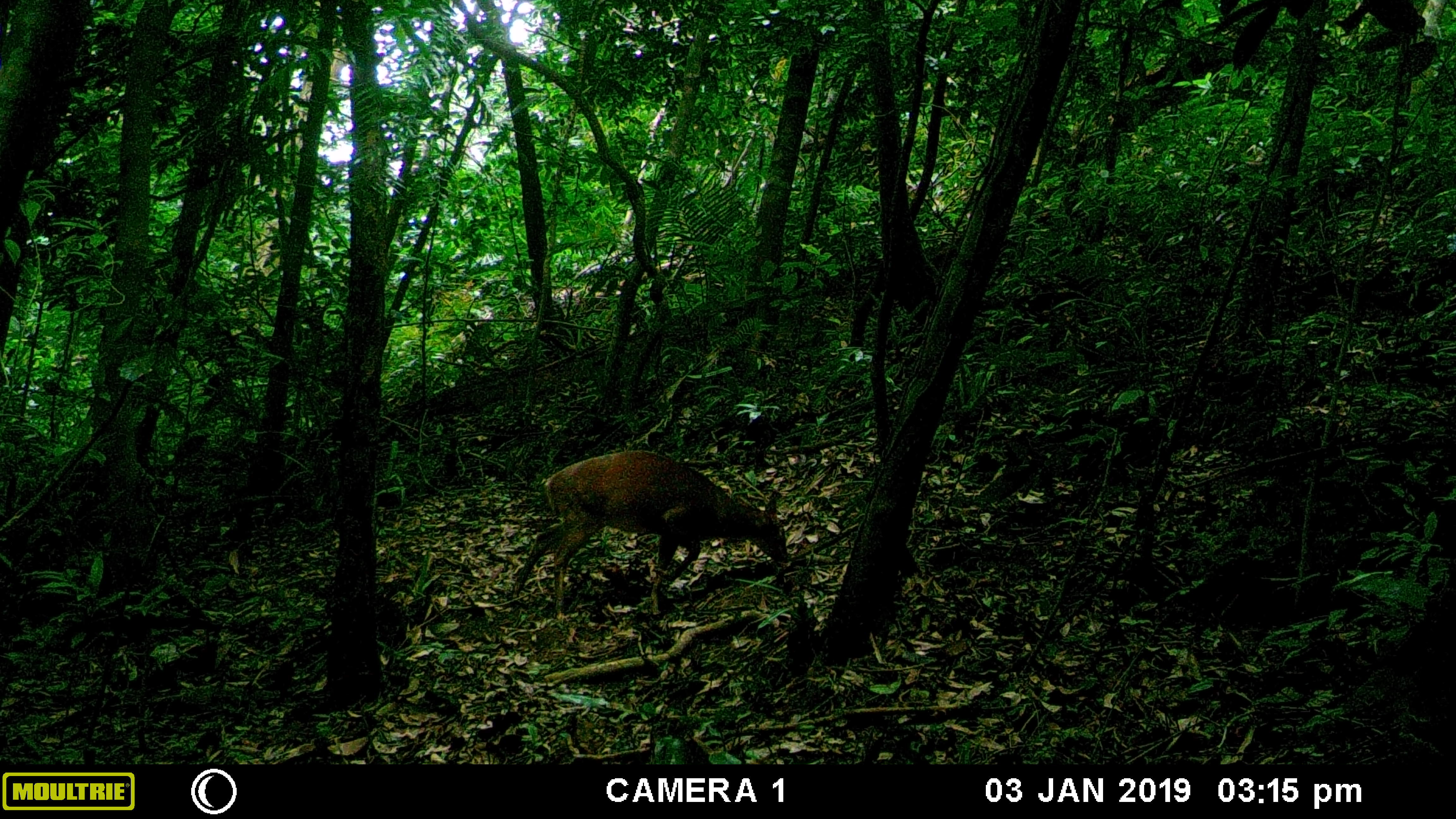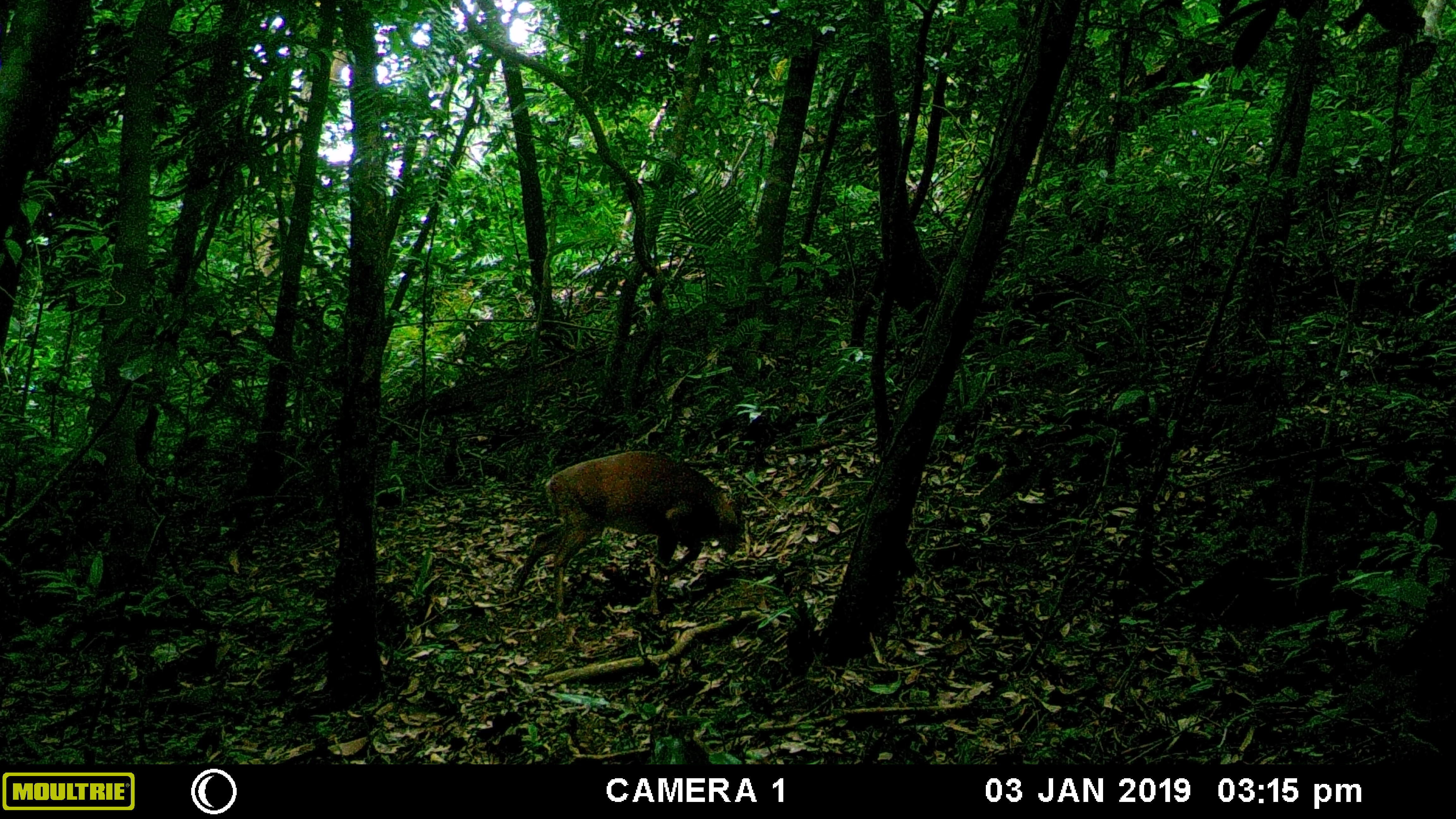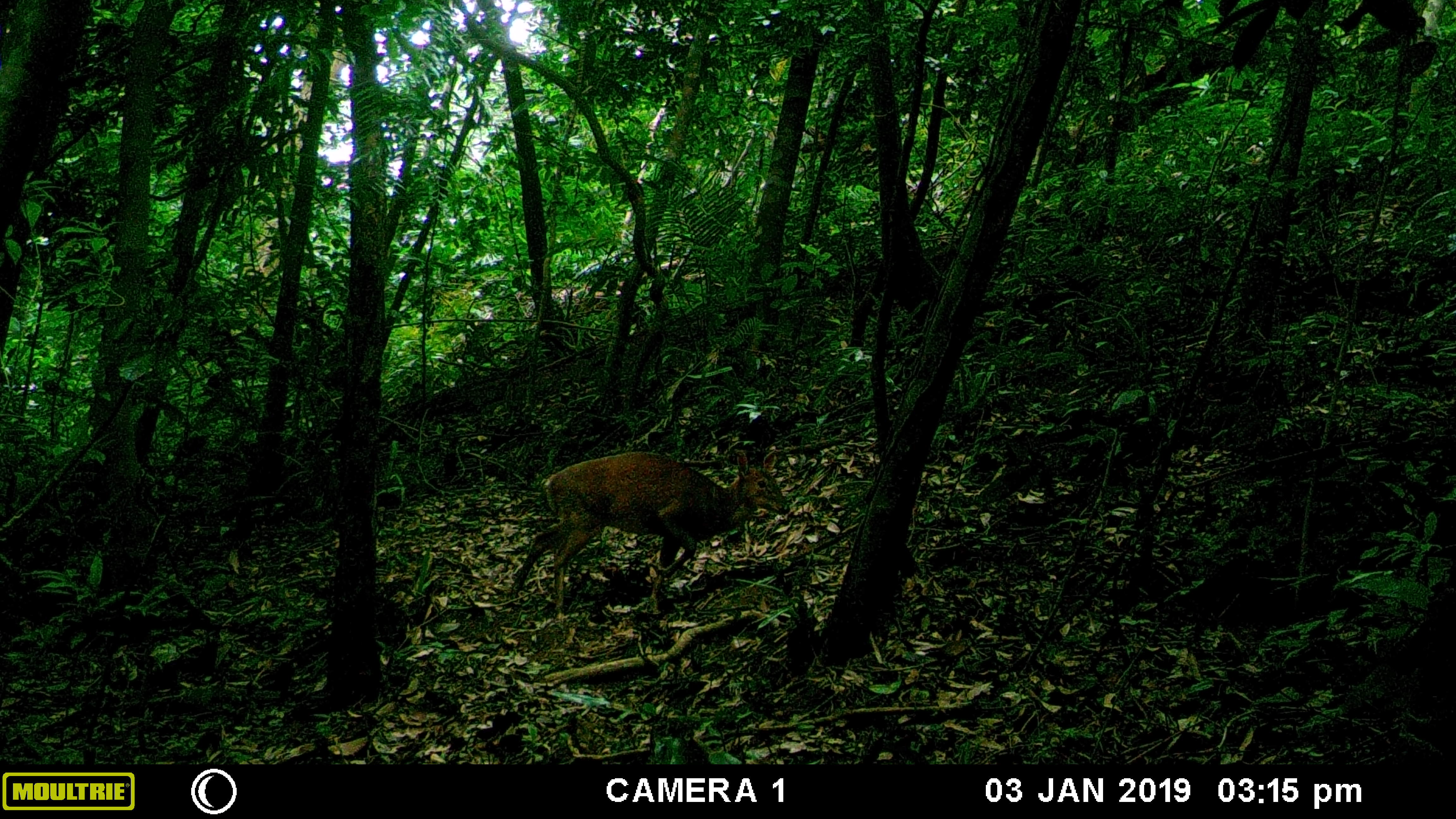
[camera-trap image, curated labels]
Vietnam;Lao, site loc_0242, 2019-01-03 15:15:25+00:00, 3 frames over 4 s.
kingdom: Animalia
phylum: Chordata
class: Mammalia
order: Artiodactyla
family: Cervidae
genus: Muntiacus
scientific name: Muntiacus vuquangensis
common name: large-antlered muntjac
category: large antlered muntjac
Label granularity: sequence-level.